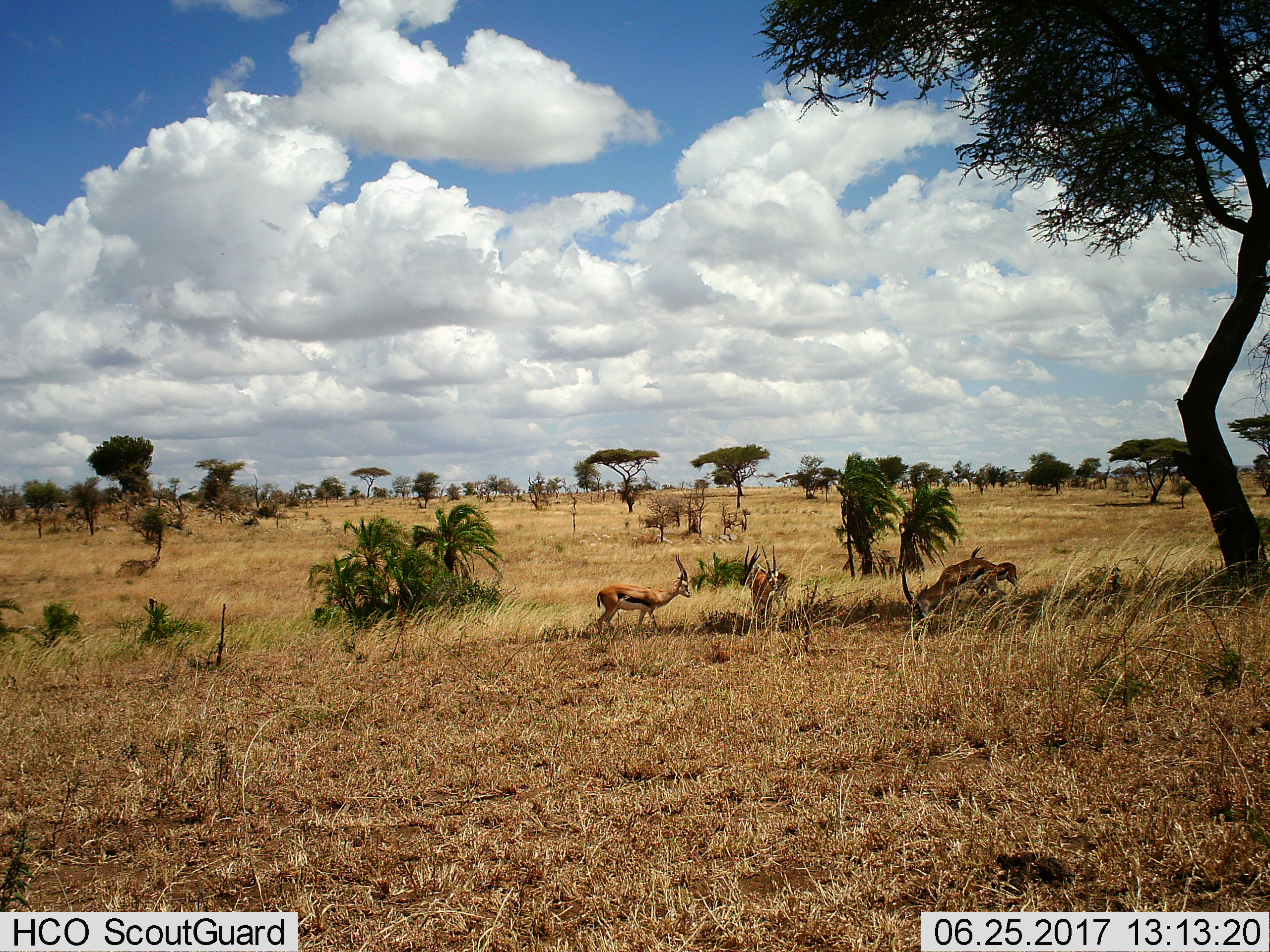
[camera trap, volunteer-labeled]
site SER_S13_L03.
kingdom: Animalia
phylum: Chordata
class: Mammalia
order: Artiodactyla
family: Bovidae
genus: Eudorcas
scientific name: Eudorcas thomsonii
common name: thomson's gazelle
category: gazellethomsons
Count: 4.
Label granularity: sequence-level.